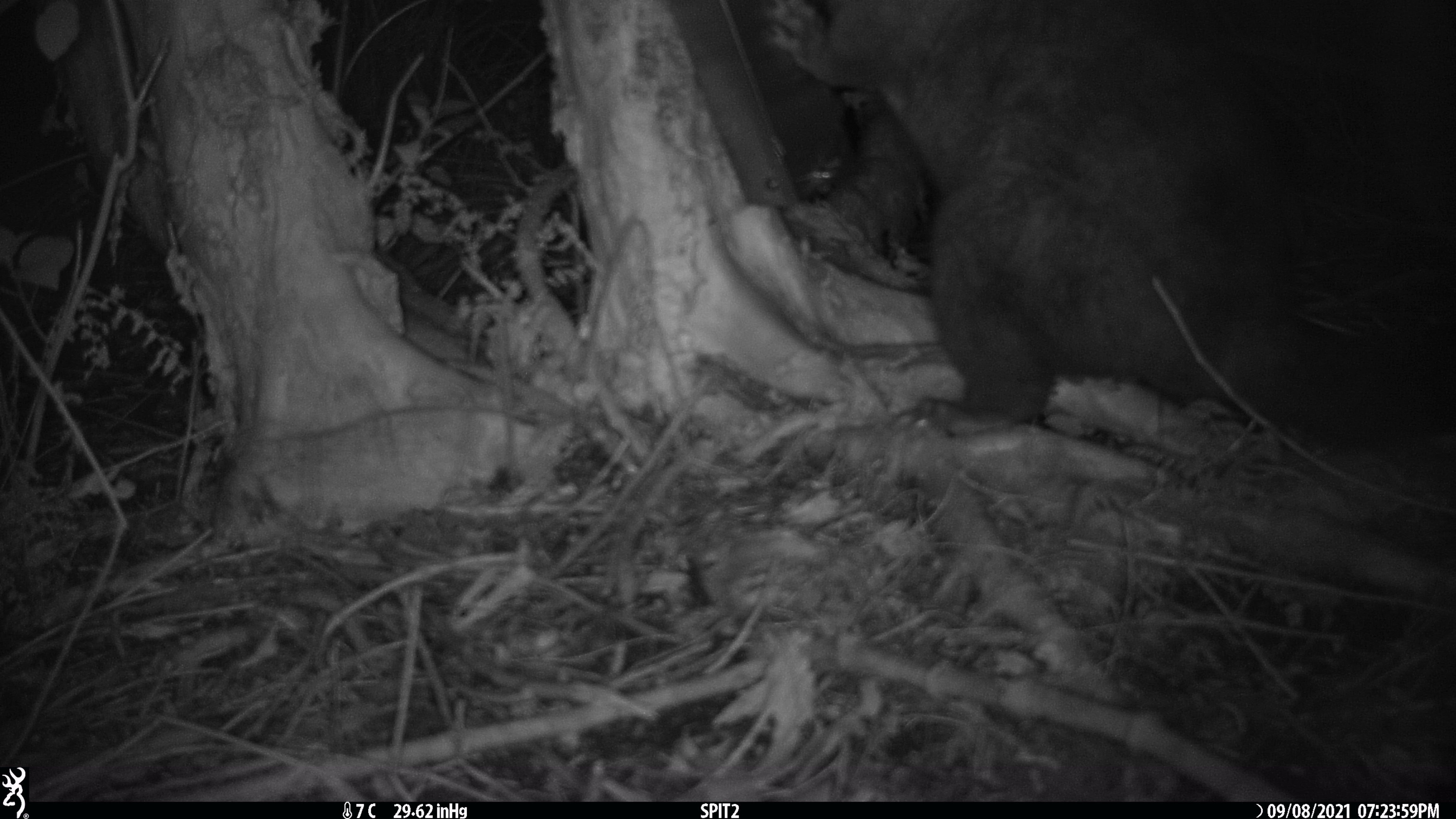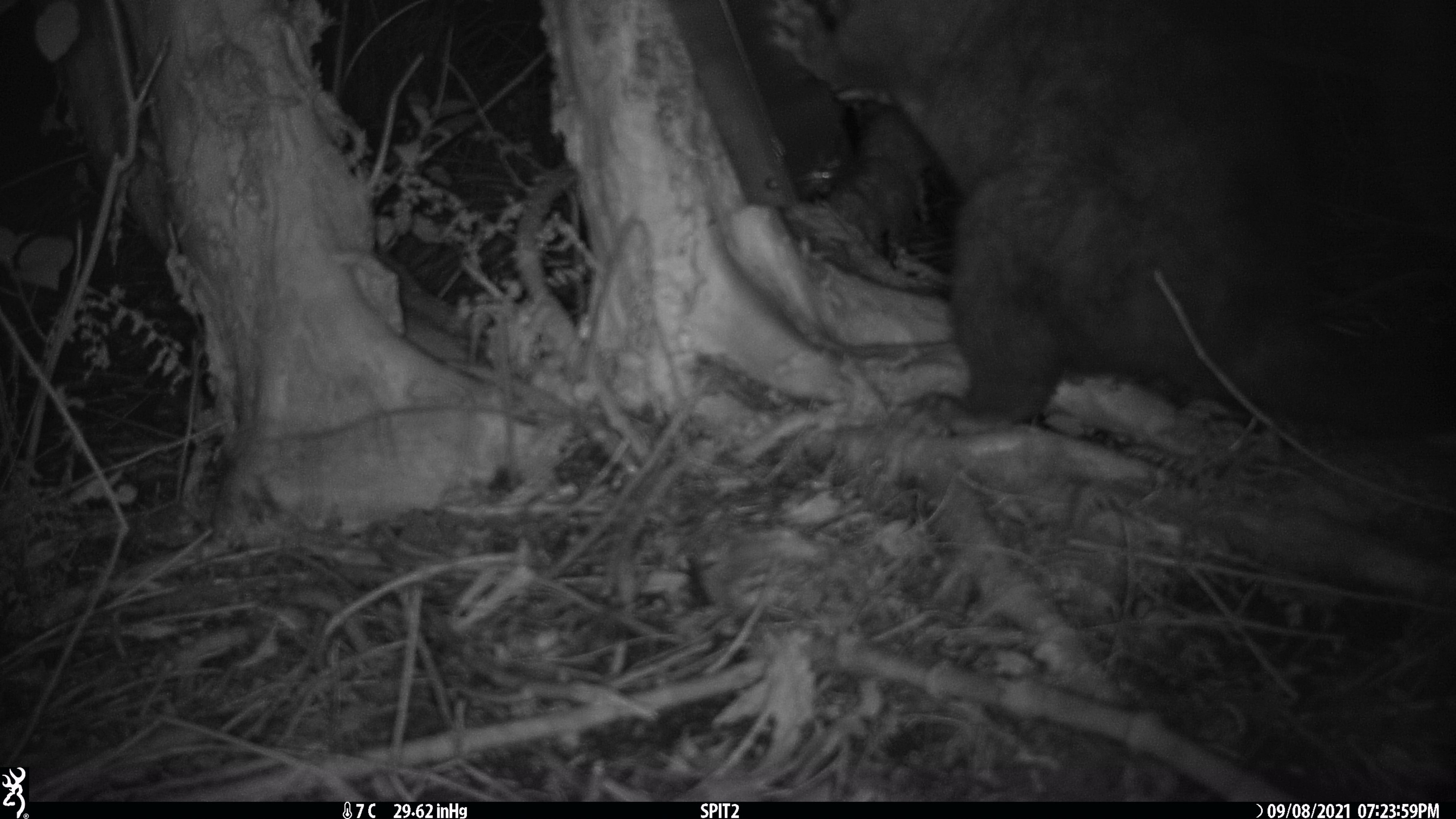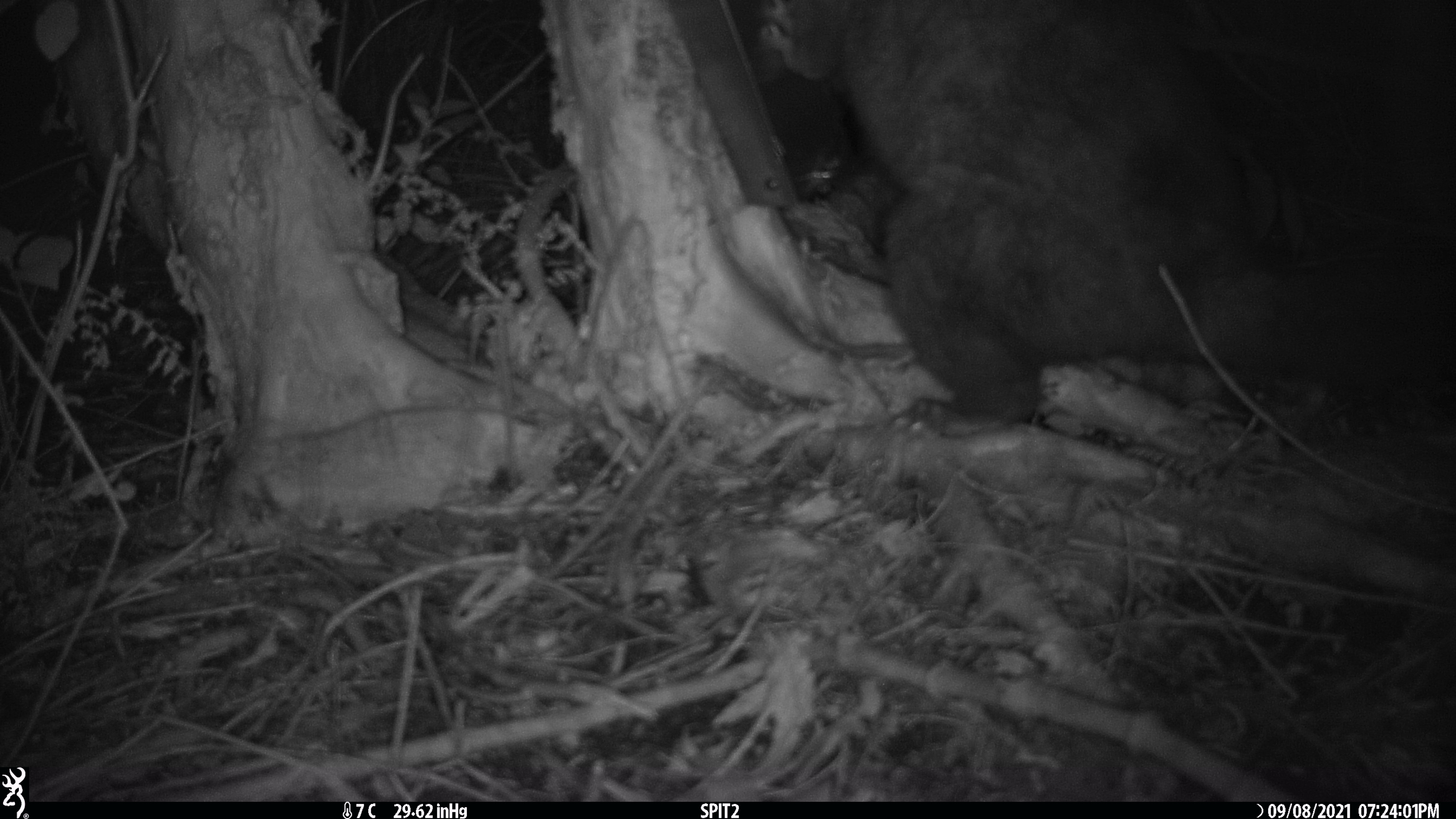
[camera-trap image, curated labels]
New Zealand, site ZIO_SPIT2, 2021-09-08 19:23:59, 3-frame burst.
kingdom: Animalia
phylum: Chordata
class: Mammalia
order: Diprotodontia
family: Phalangeridae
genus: Trichosurus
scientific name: Trichosurus vulpecula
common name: common brushtail possum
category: possum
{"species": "possum (common brushtail possum) (Trichosurus vulpecula)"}